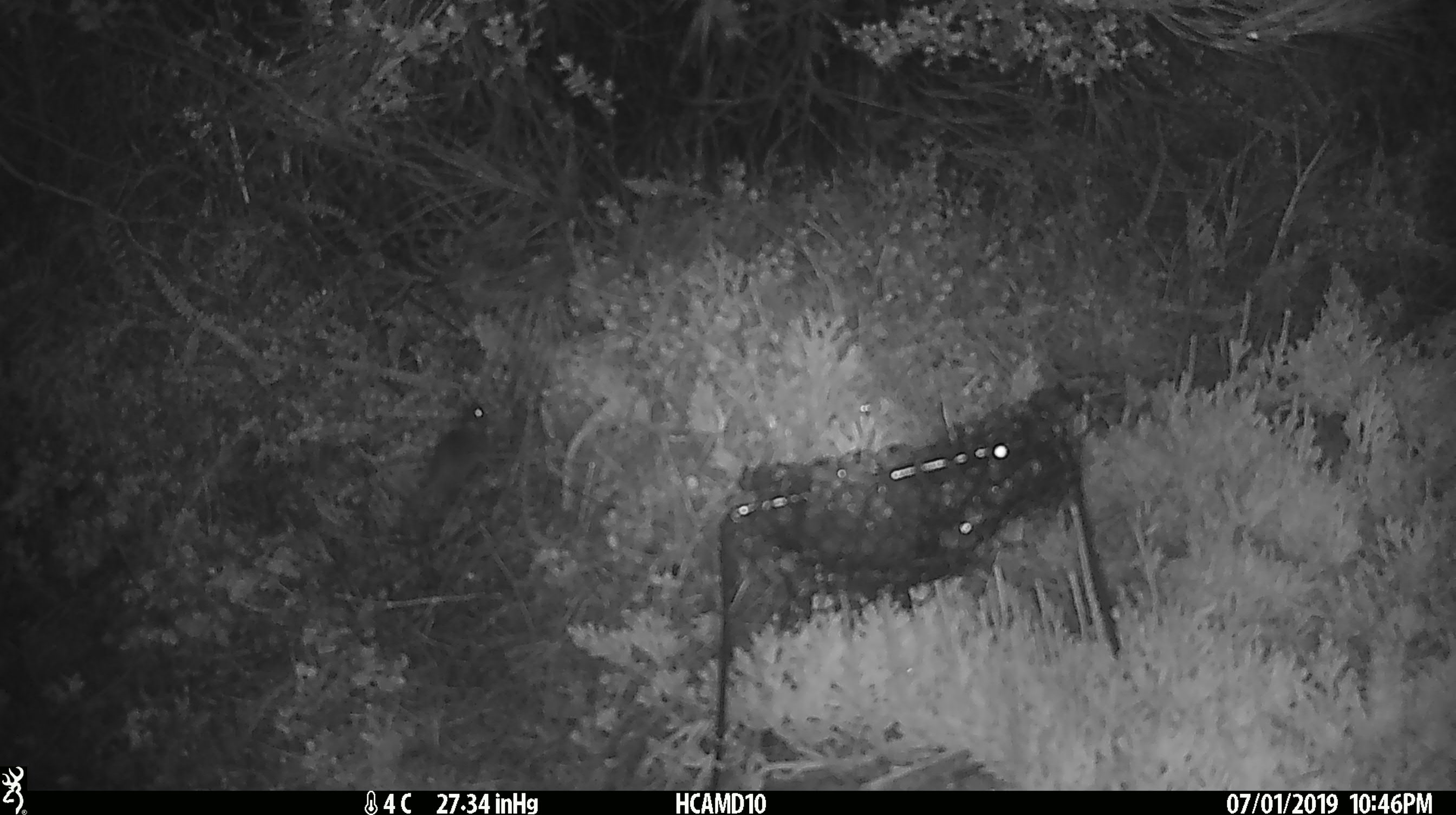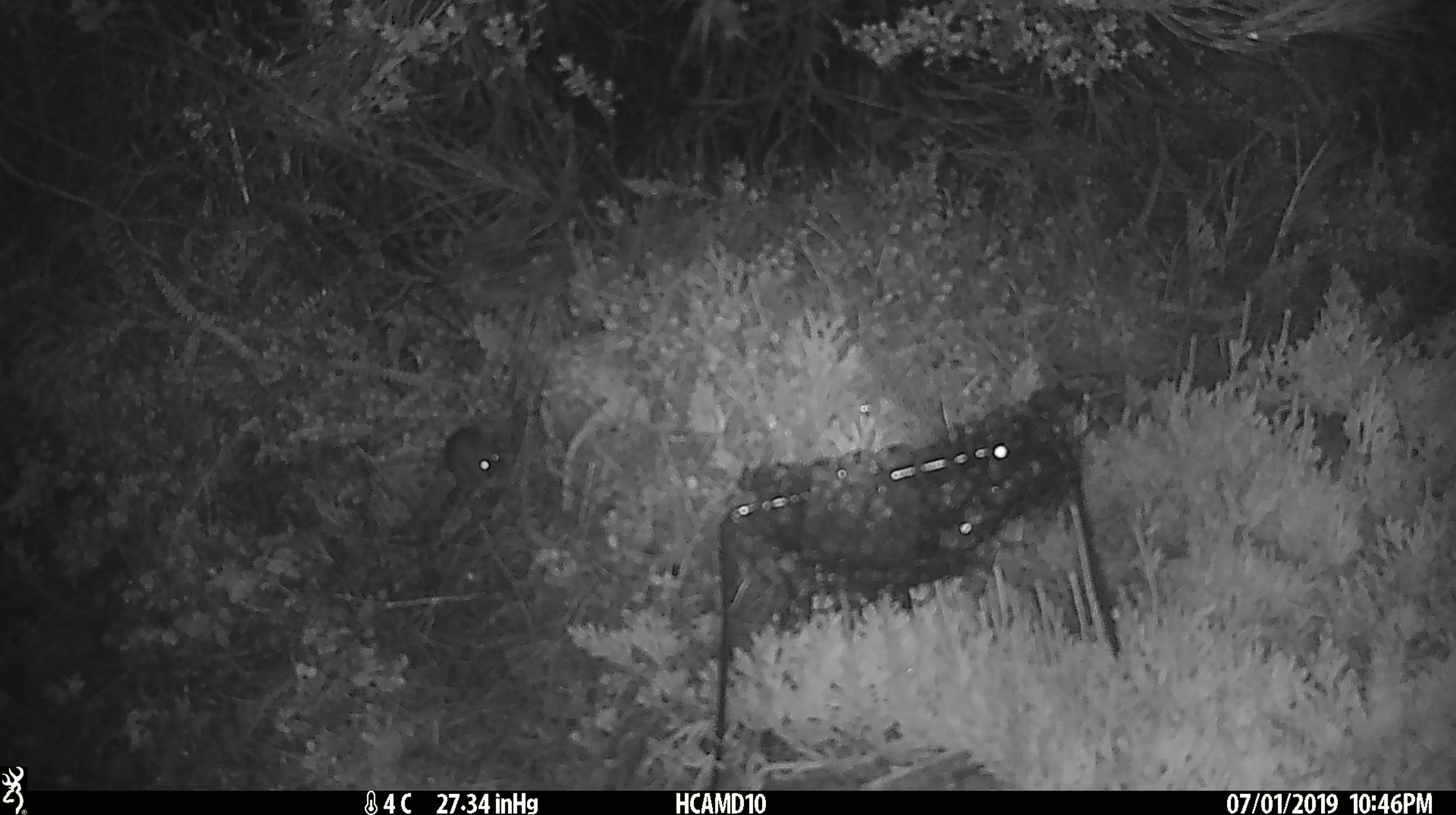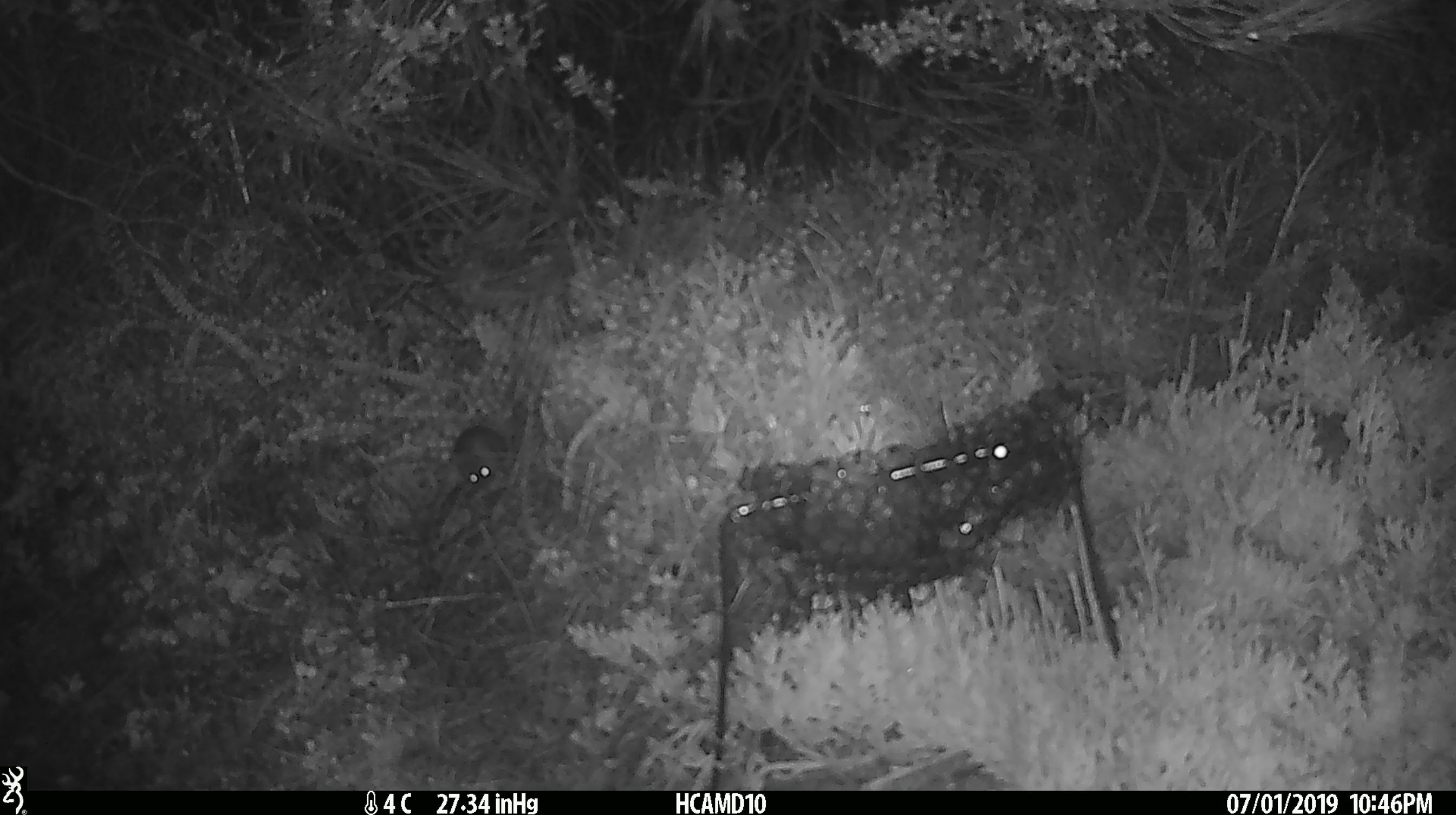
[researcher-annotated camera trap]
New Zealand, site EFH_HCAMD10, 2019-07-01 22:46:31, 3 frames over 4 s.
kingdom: Animalia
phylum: Chordata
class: Mammalia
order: Rodentia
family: Muridae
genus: Mus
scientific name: Mus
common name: mouse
Mouse (Mus).